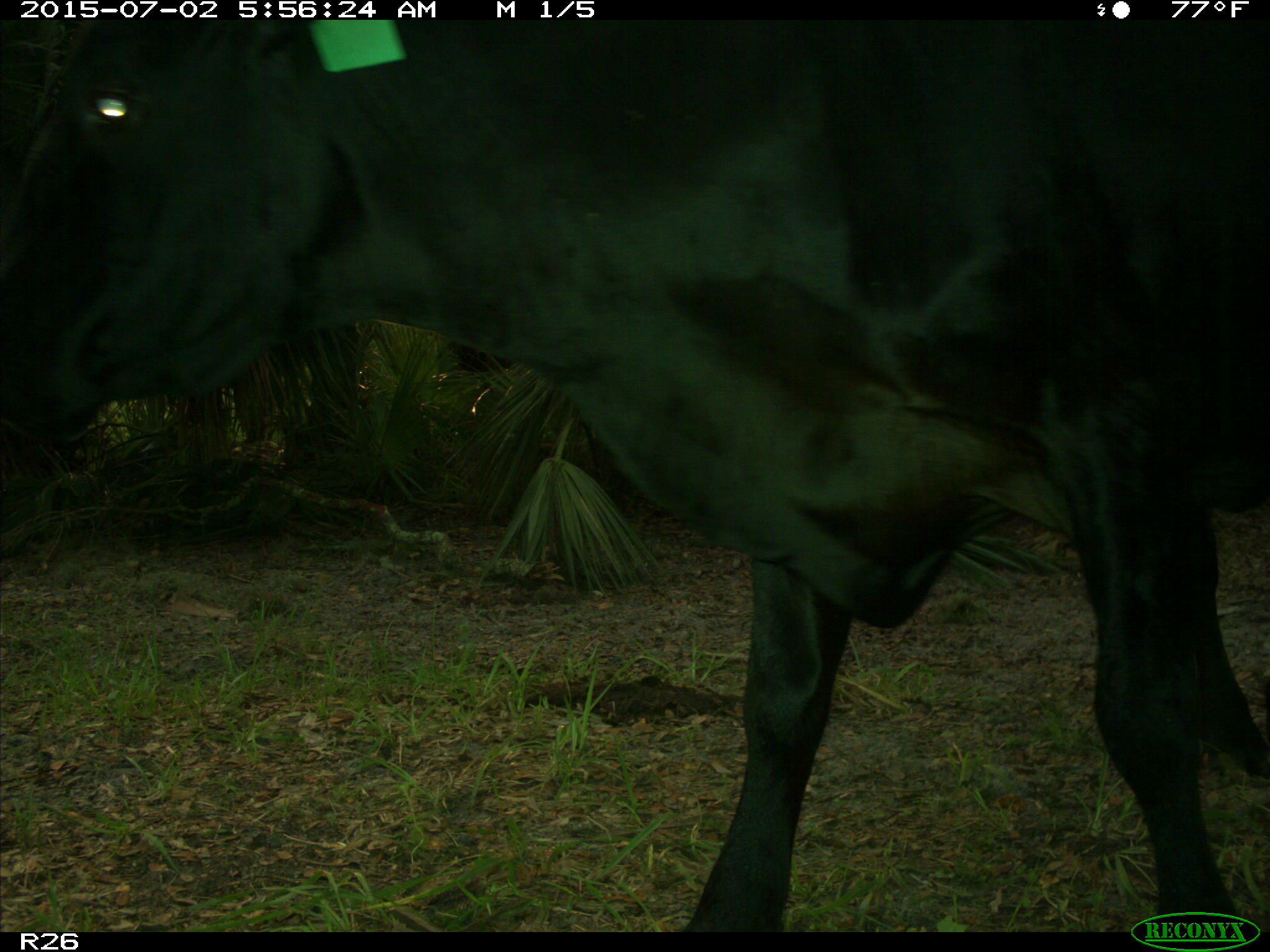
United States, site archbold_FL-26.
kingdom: Animalia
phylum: Chordata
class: Mammalia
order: Artiodactyla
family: Bovidae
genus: Bos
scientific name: Bos taurus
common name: domestic cow